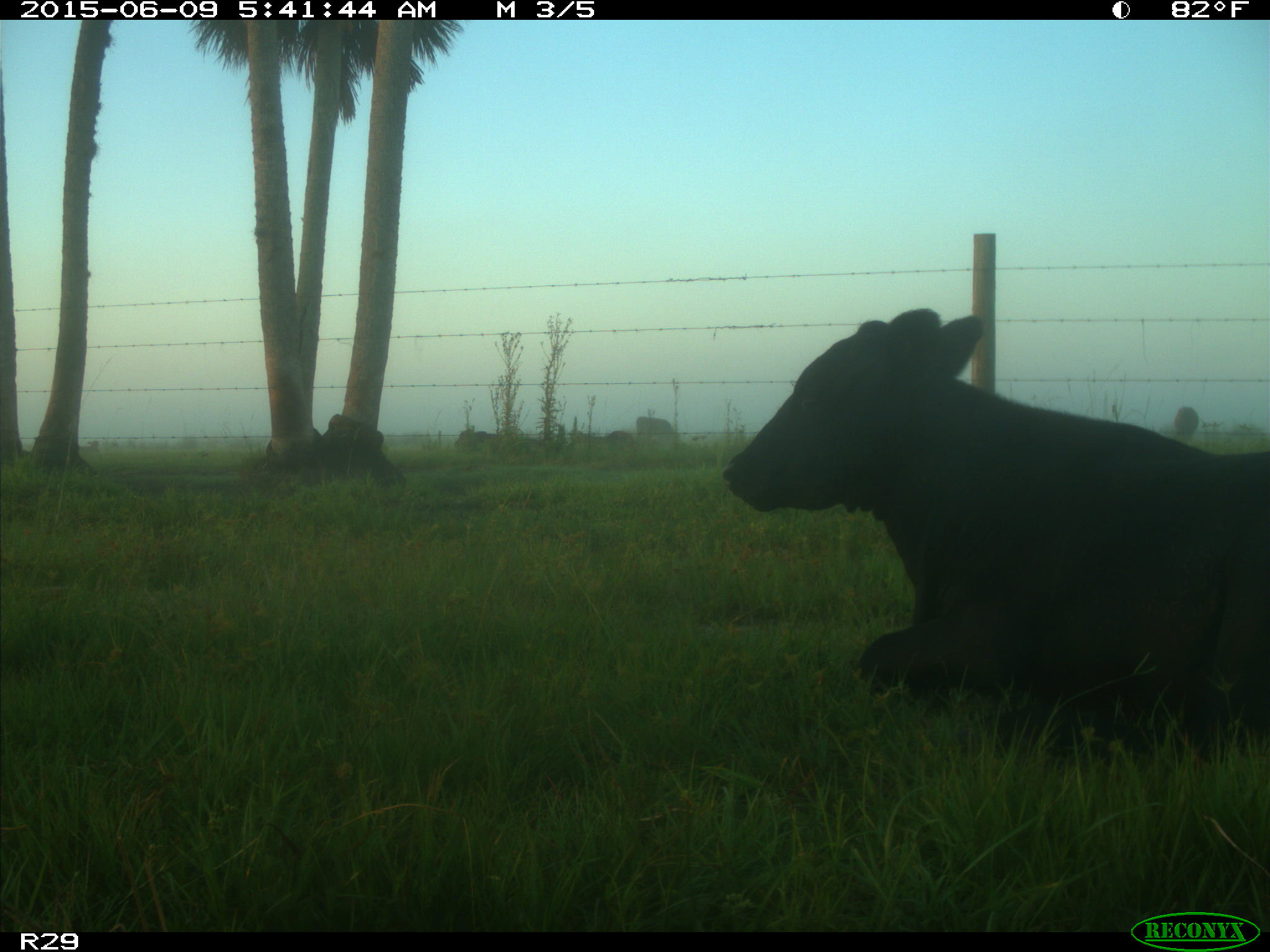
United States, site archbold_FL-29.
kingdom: Animalia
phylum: Chordata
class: Mammalia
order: Artiodactyla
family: Bovidae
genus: Bos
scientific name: Bos taurus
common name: domestic cow